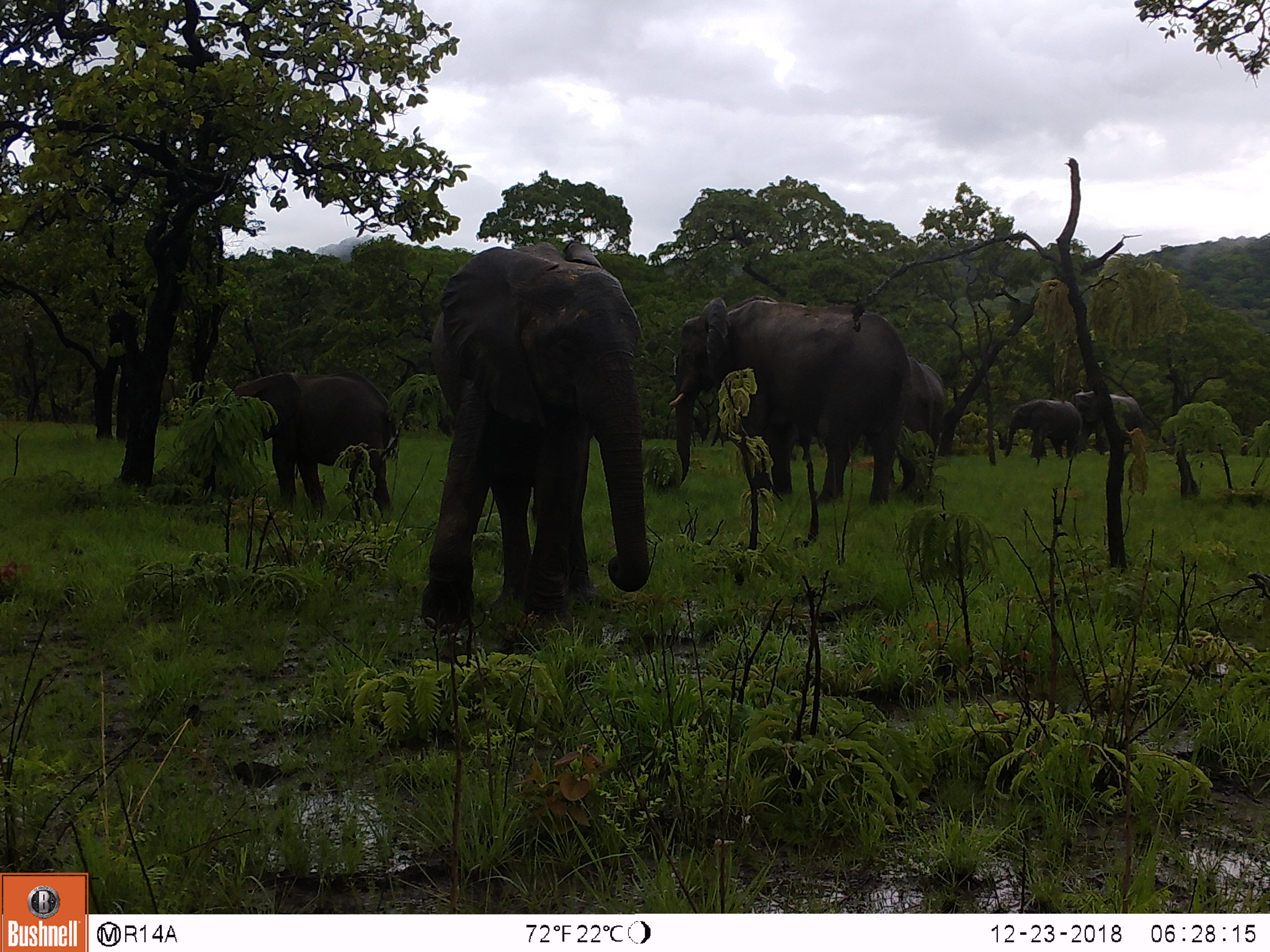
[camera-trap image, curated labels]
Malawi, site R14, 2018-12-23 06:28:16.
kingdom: Animalia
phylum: Chordata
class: Mammalia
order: Proboscidea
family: Elephantidae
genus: Loxodonta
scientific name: Loxodonta africana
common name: african savanna elephant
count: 6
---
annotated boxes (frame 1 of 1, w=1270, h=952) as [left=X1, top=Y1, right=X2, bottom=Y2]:
african savanna elephant: [left=420, top=231, right=656, bottom=642]; [left=660, top=298, right=916, bottom=498]; [left=218, top=363, right=405, bottom=521]; [left=900, top=355, right=949, bottom=482]; [left=1067, top=387, right=1144, bottom=461]; [left=1001, top=396, right=1086, bottom=463]